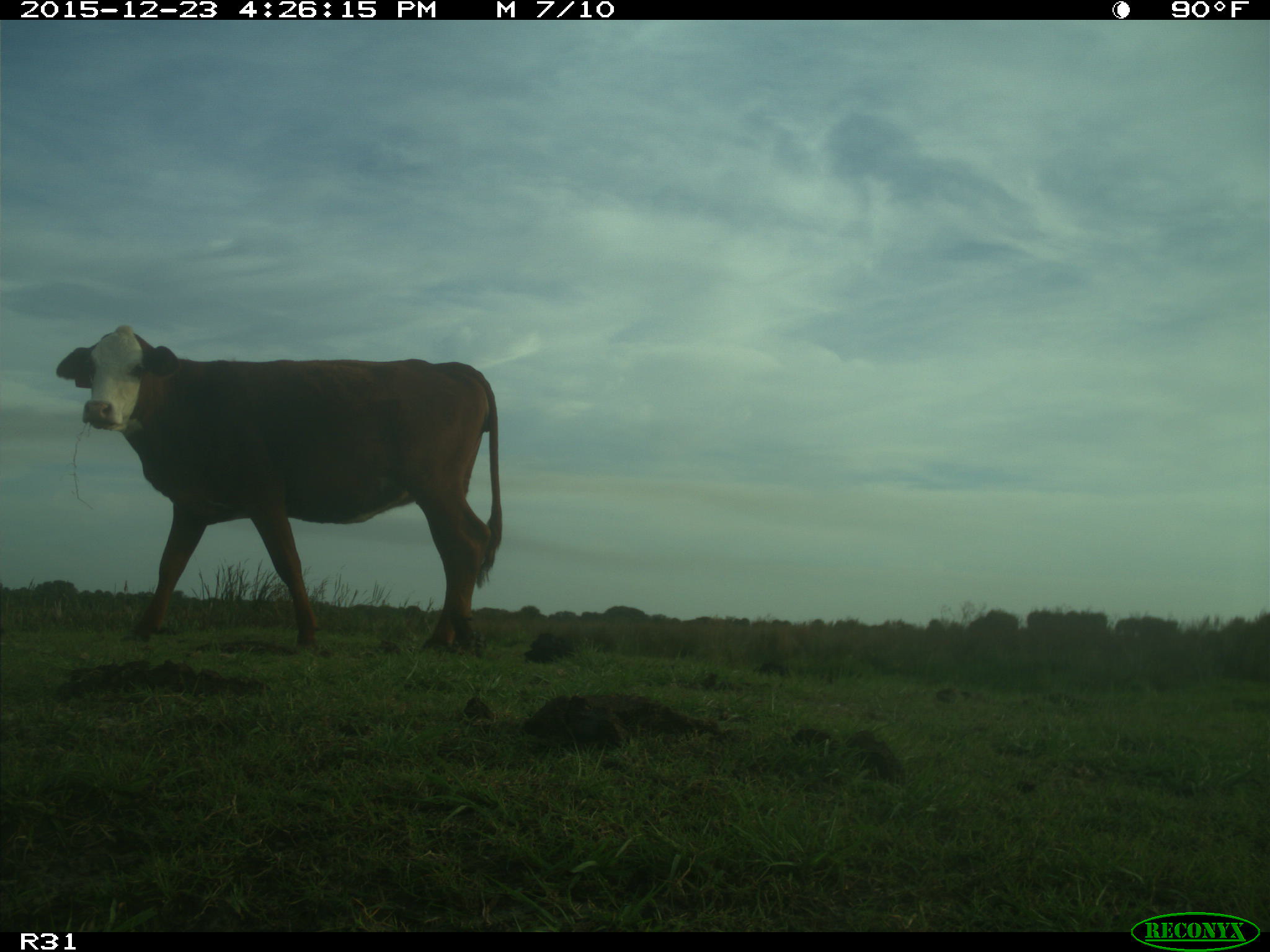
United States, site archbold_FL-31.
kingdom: Animalia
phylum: Chordata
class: Mammalia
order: Artiodactyla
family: Bovidae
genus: Bos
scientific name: Bos taurus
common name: domestic cow